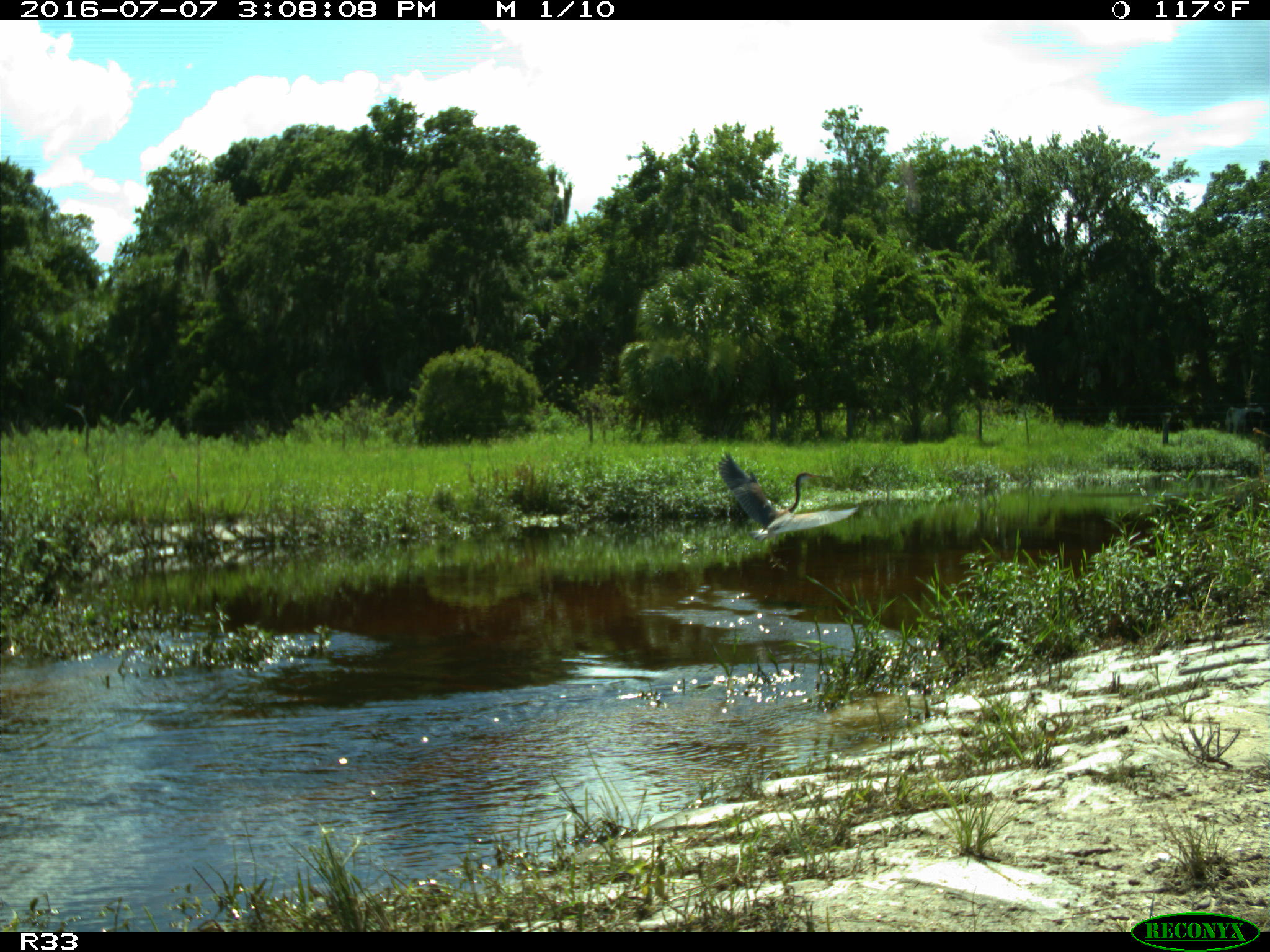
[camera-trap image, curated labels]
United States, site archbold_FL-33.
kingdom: Animalia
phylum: Chordata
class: Aves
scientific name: Aves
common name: birds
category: unidentified bird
Unidentified bird (birds) (Aves).